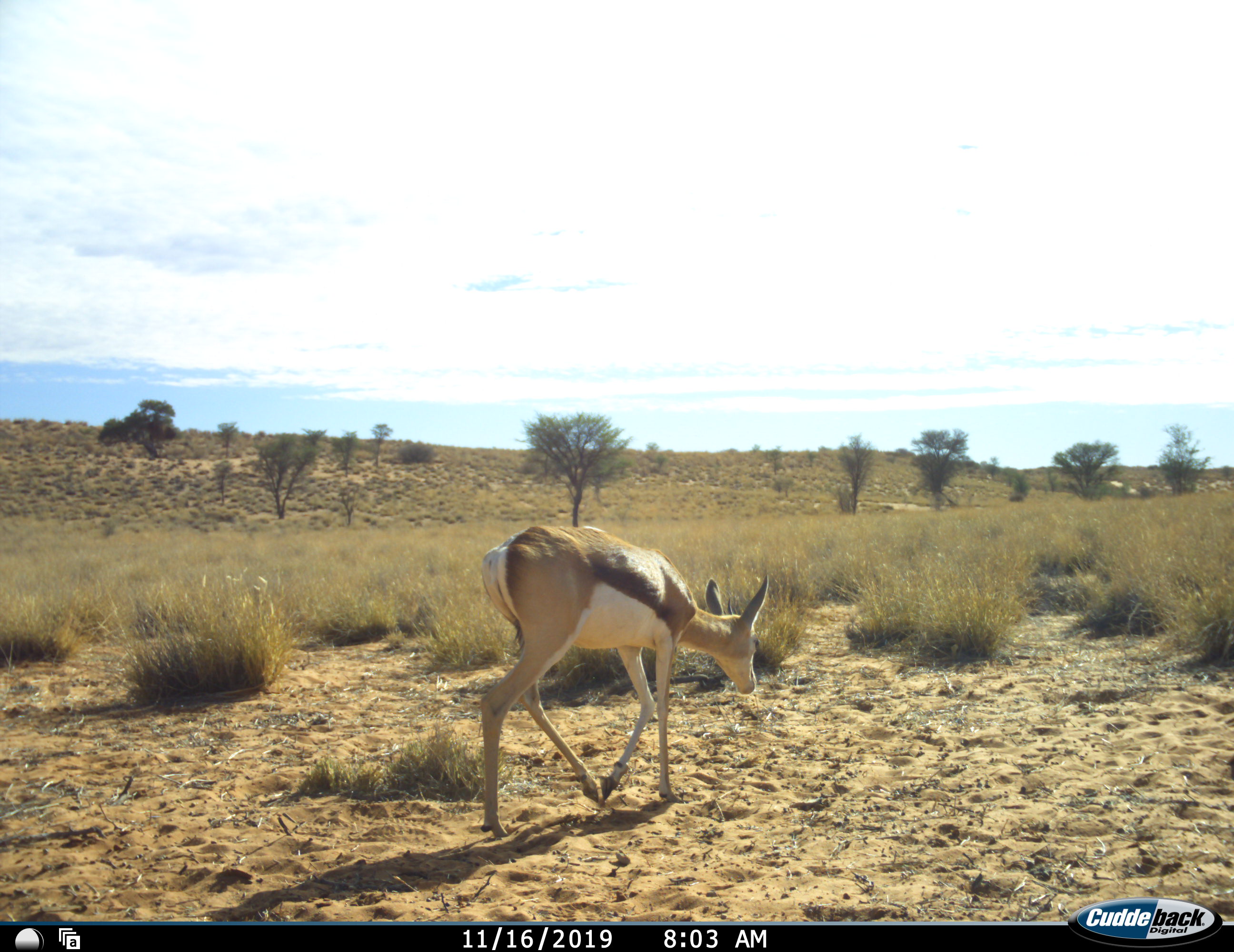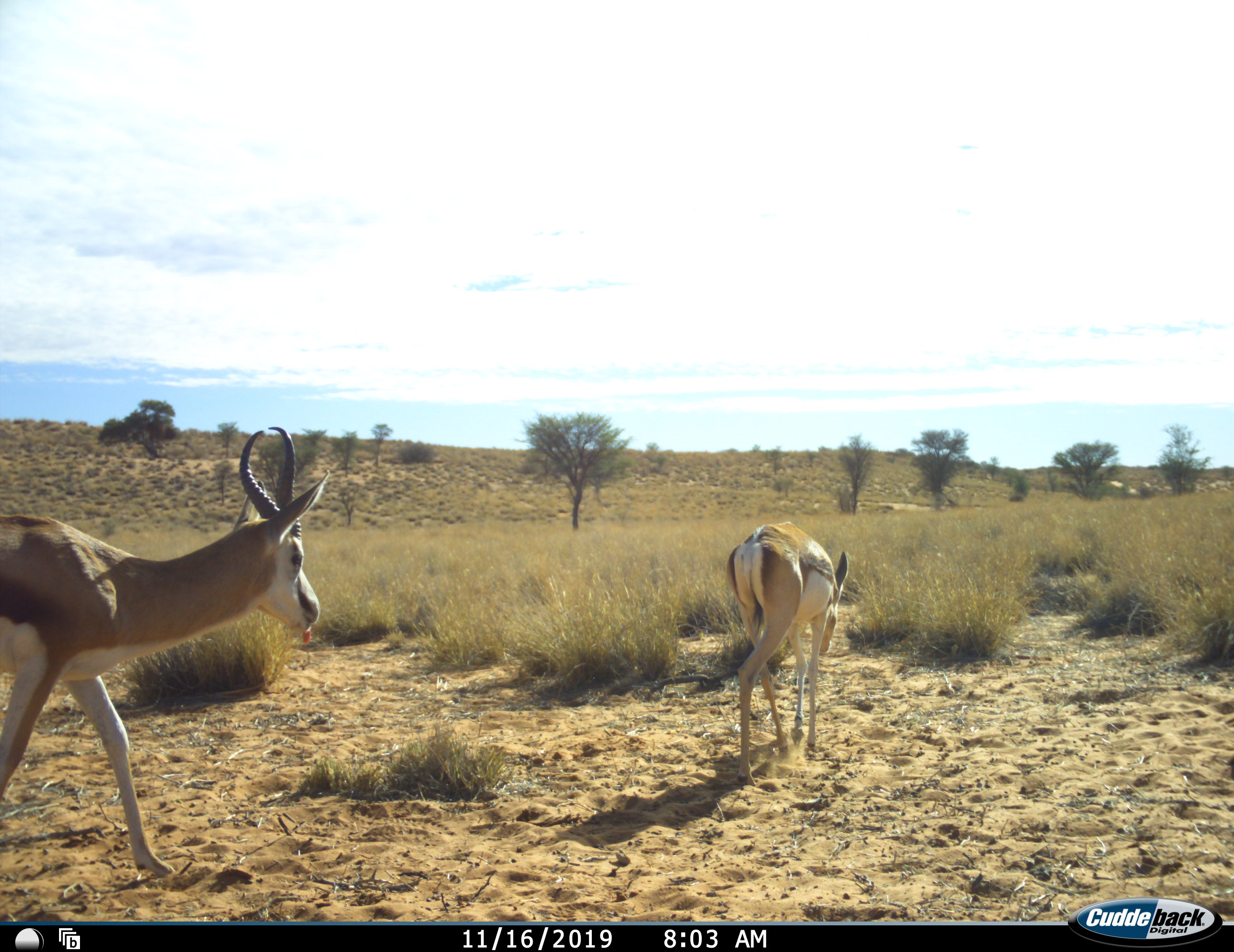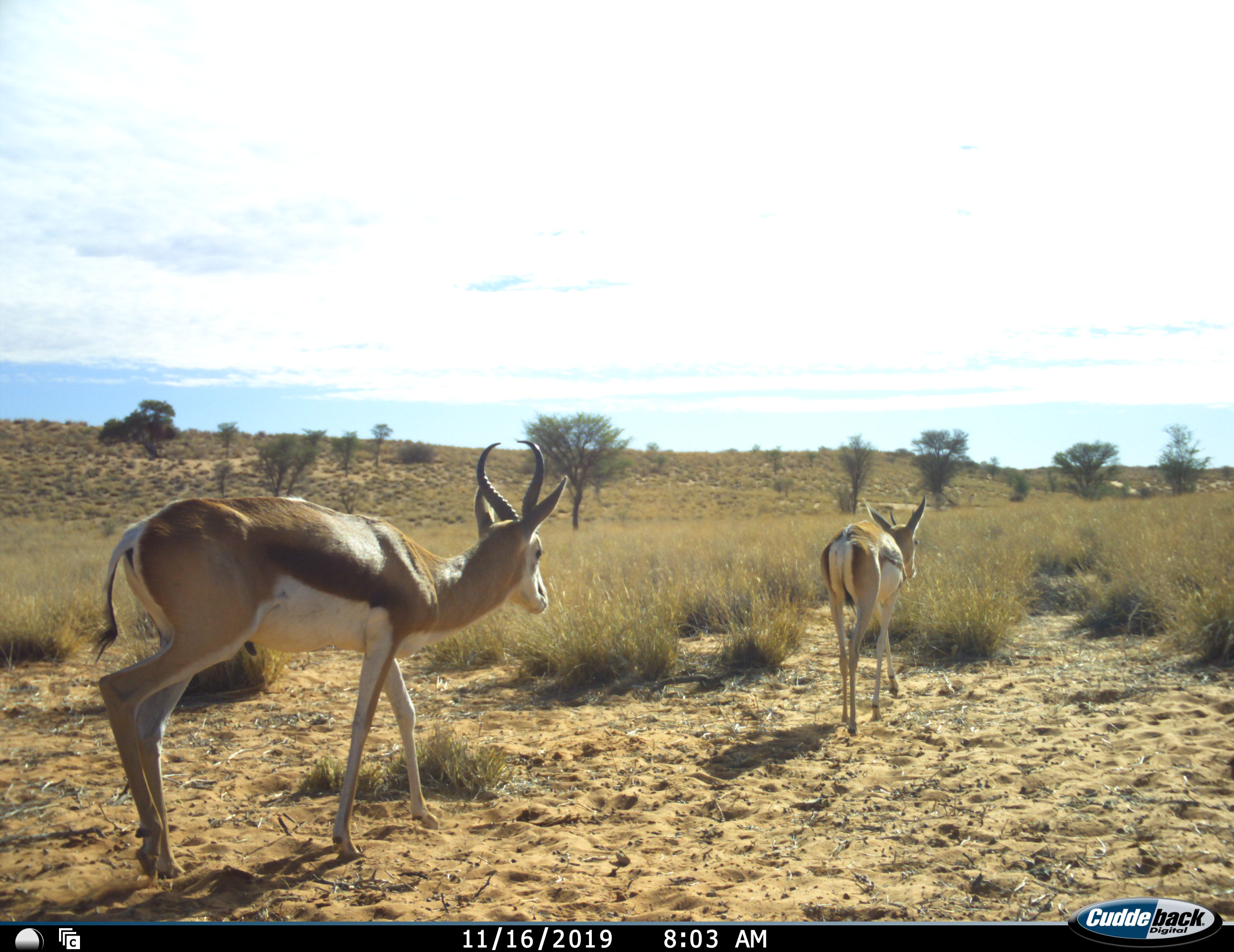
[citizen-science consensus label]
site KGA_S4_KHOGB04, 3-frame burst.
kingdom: Animalia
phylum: Chordata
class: Mammalia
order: Artiodactyla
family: Bovidae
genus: Antidorcas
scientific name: Antidorcas marsupialis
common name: springbok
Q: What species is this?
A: Springbok (Antidorcas marsupialis).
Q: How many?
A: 2.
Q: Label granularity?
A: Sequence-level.